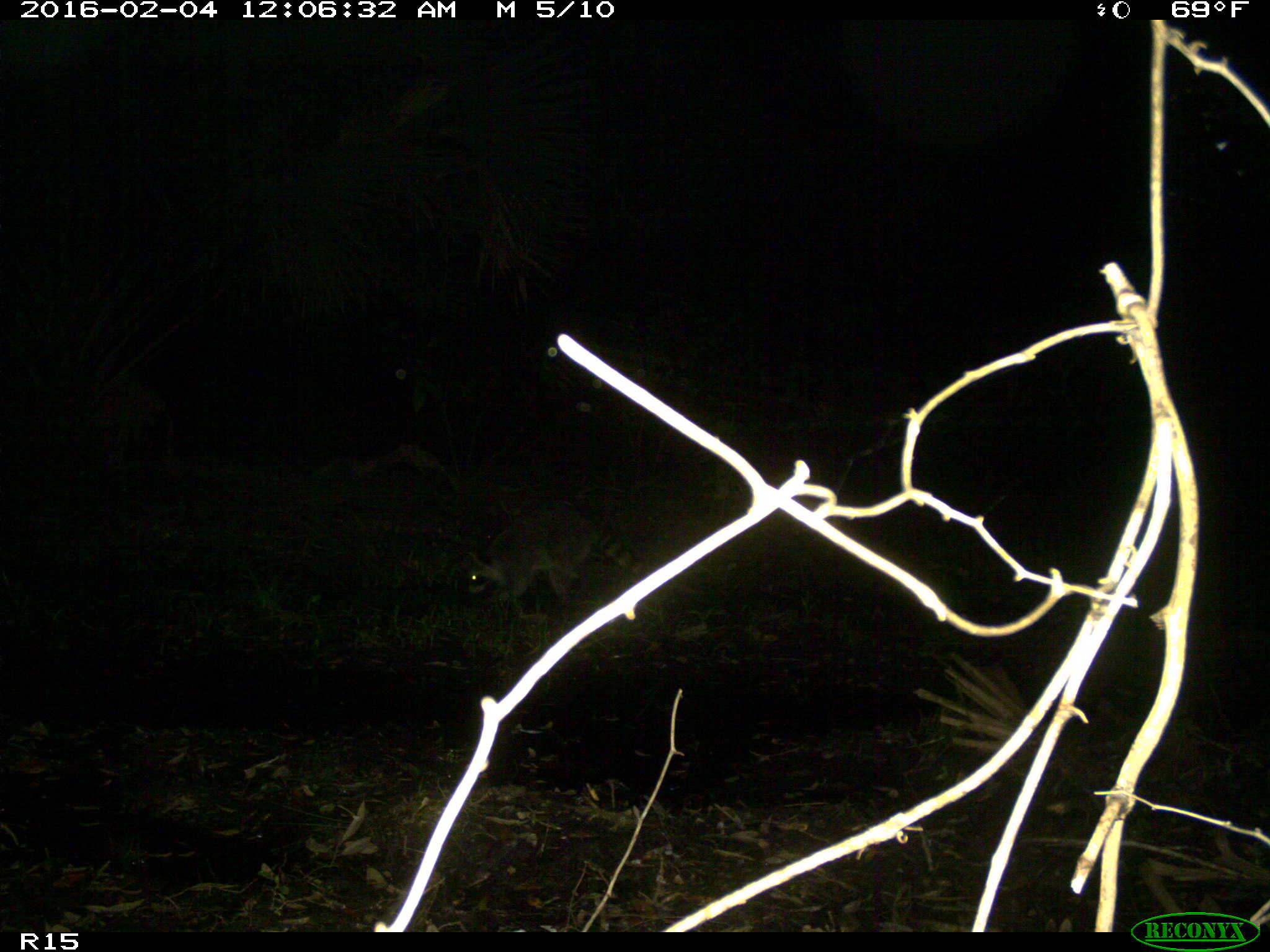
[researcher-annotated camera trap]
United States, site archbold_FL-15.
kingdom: Animalia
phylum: Chordata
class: Mammalia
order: Carnivora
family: Procyonidae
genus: Procyon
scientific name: Procyon lotor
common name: common raccoon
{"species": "Procyon lotor (common raccoon)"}